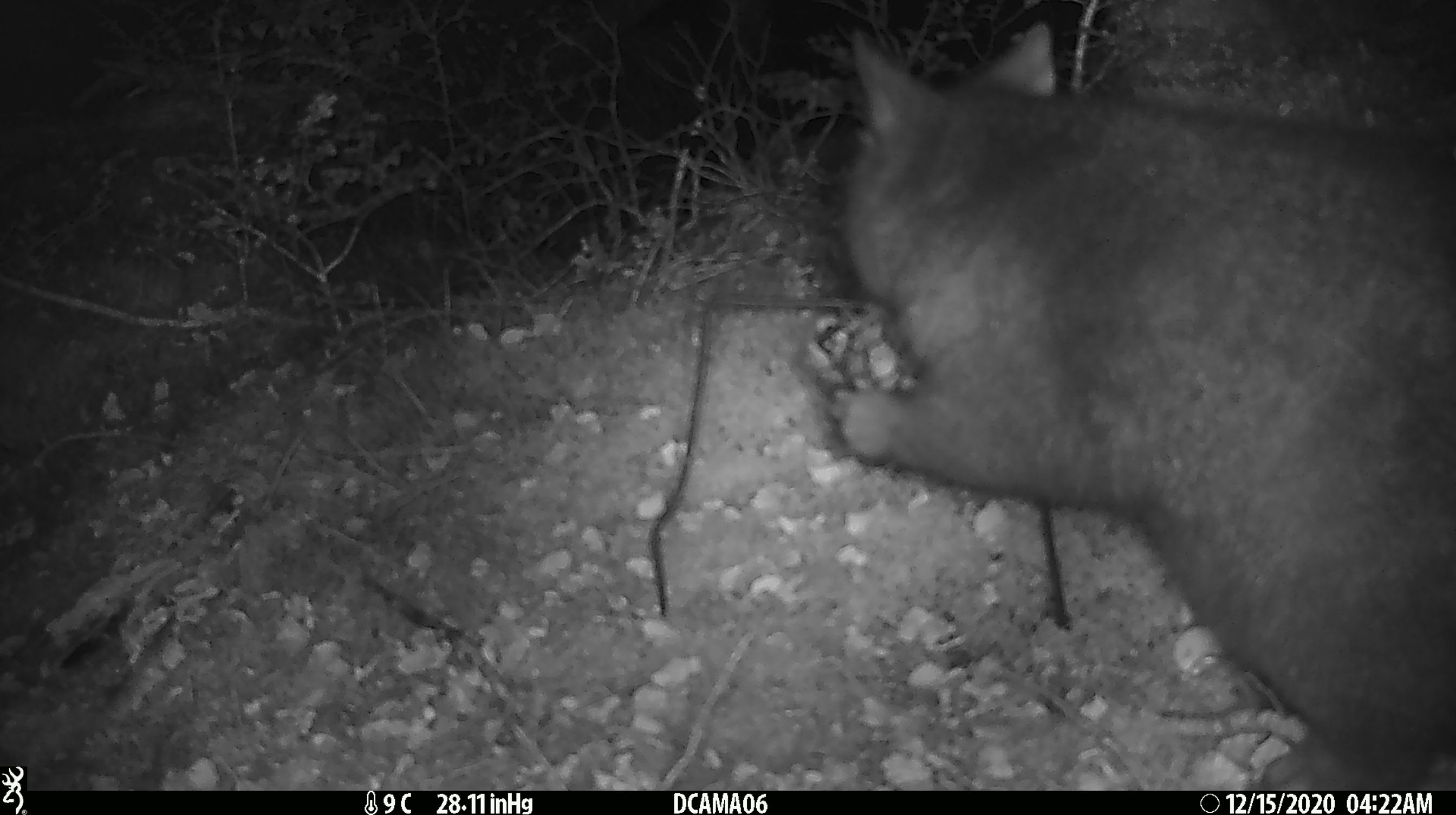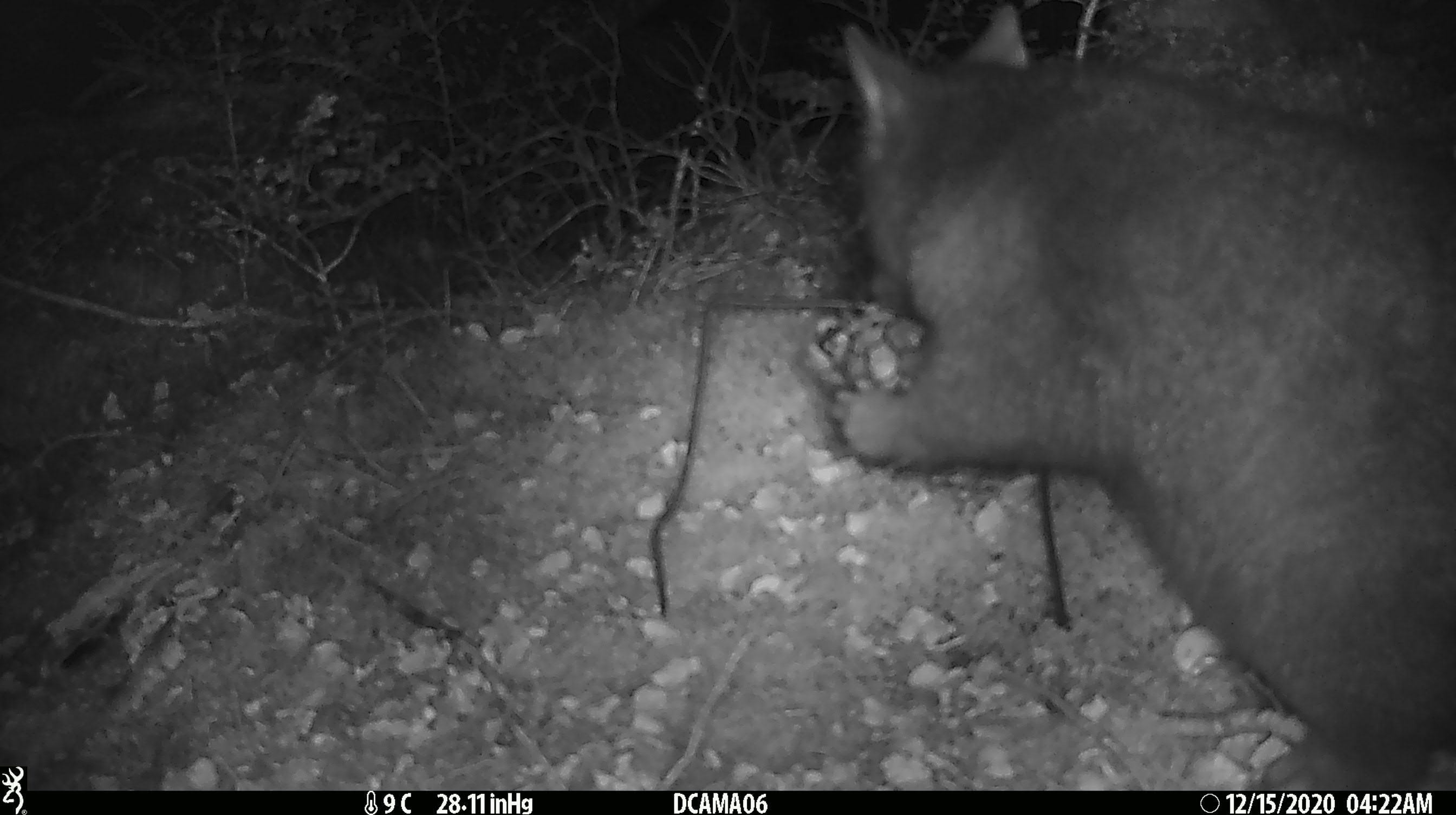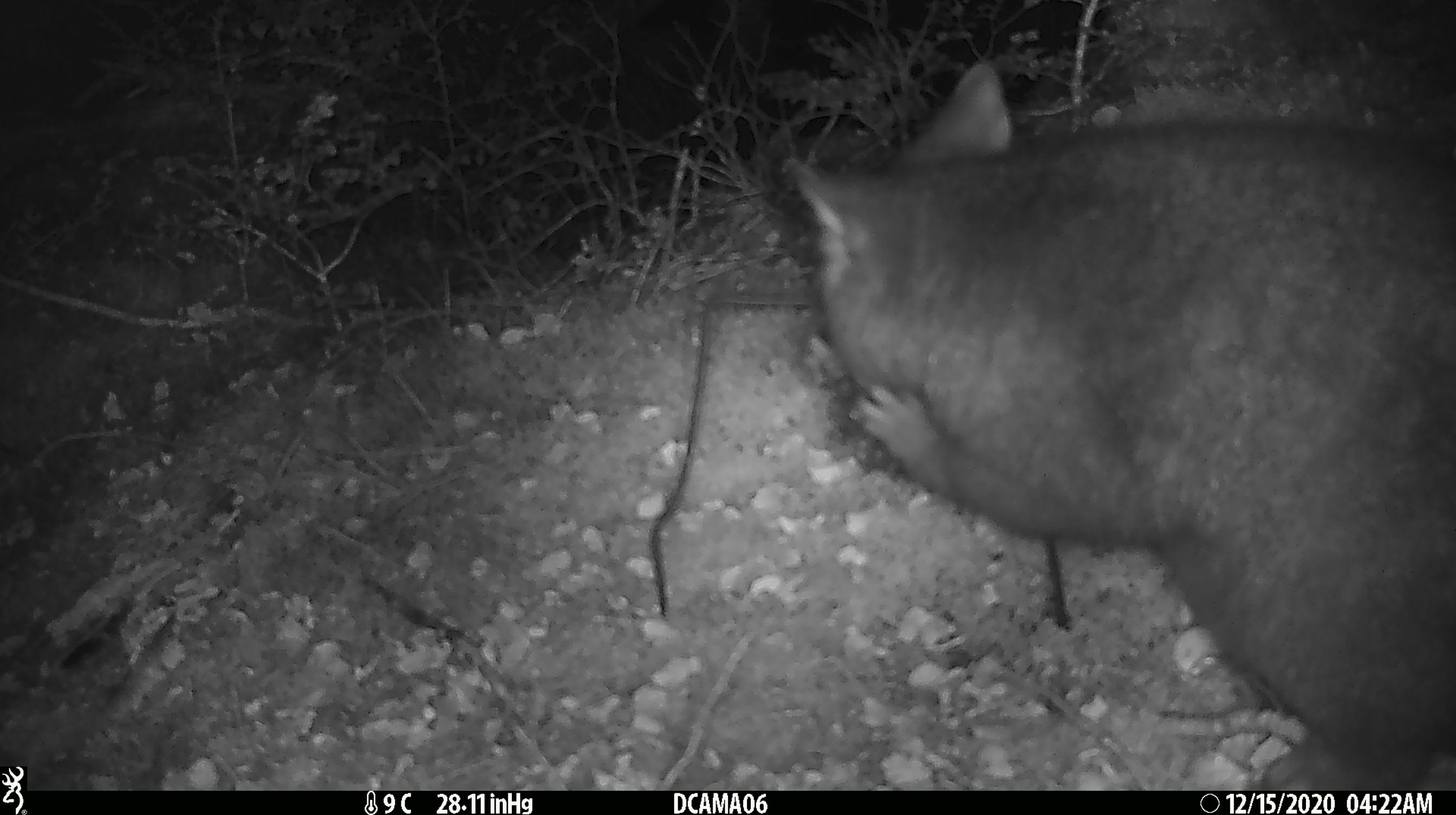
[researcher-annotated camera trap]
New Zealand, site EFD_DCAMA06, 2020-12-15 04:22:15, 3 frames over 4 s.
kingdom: Animalia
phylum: Chordata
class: Mammalia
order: Diprotodontia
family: Phalangeridae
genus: Trichosurus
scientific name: Trichosurus vulpecula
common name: common brushtail possum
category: possum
Possum (common brushtail possum) (Trichosurus vulpecula).